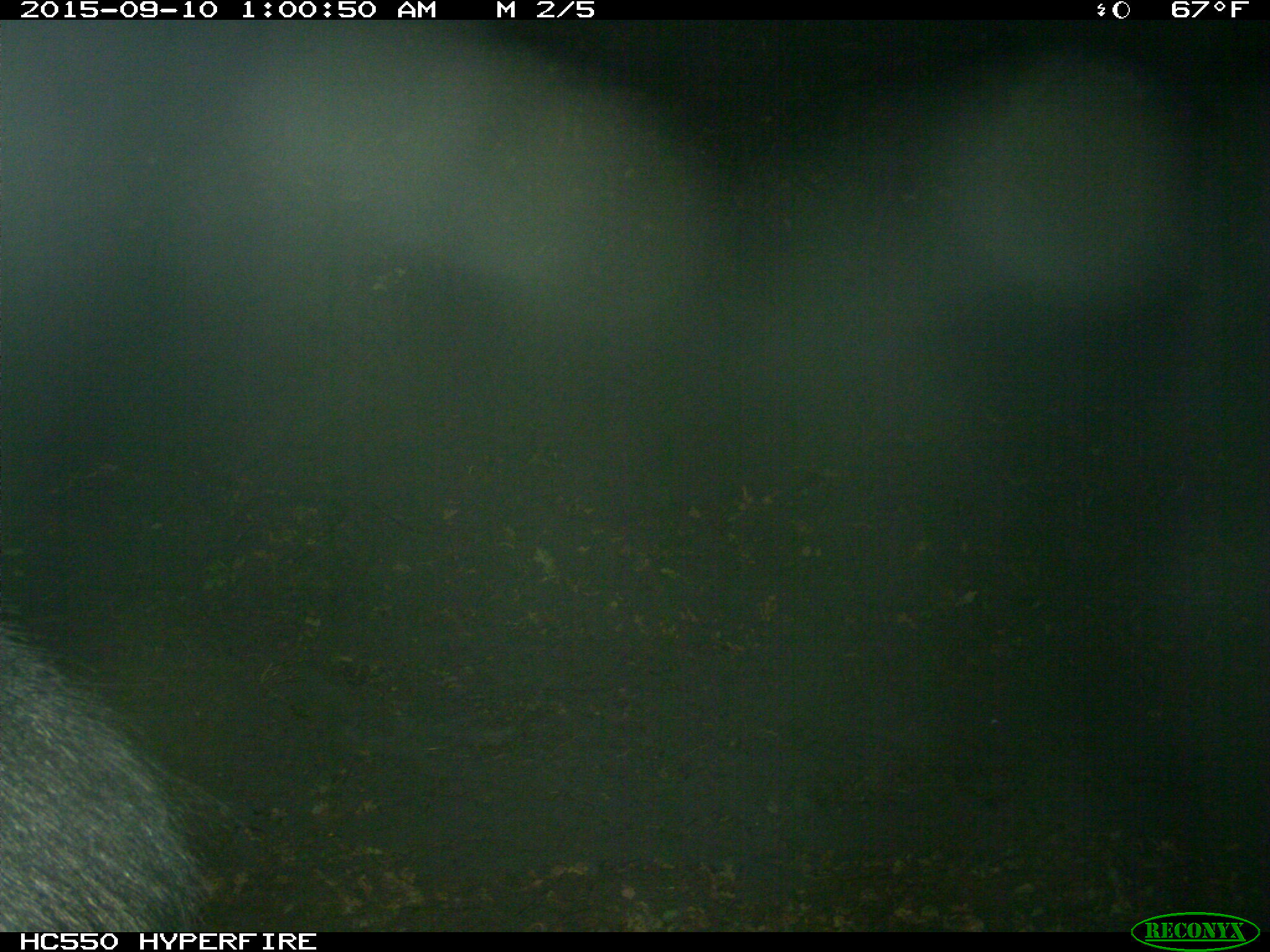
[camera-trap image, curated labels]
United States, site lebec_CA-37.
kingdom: Animalia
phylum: Chordata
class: Mammalia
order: Artiodactyla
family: Suidae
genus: Sus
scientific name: Sus scrofa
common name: wild boar